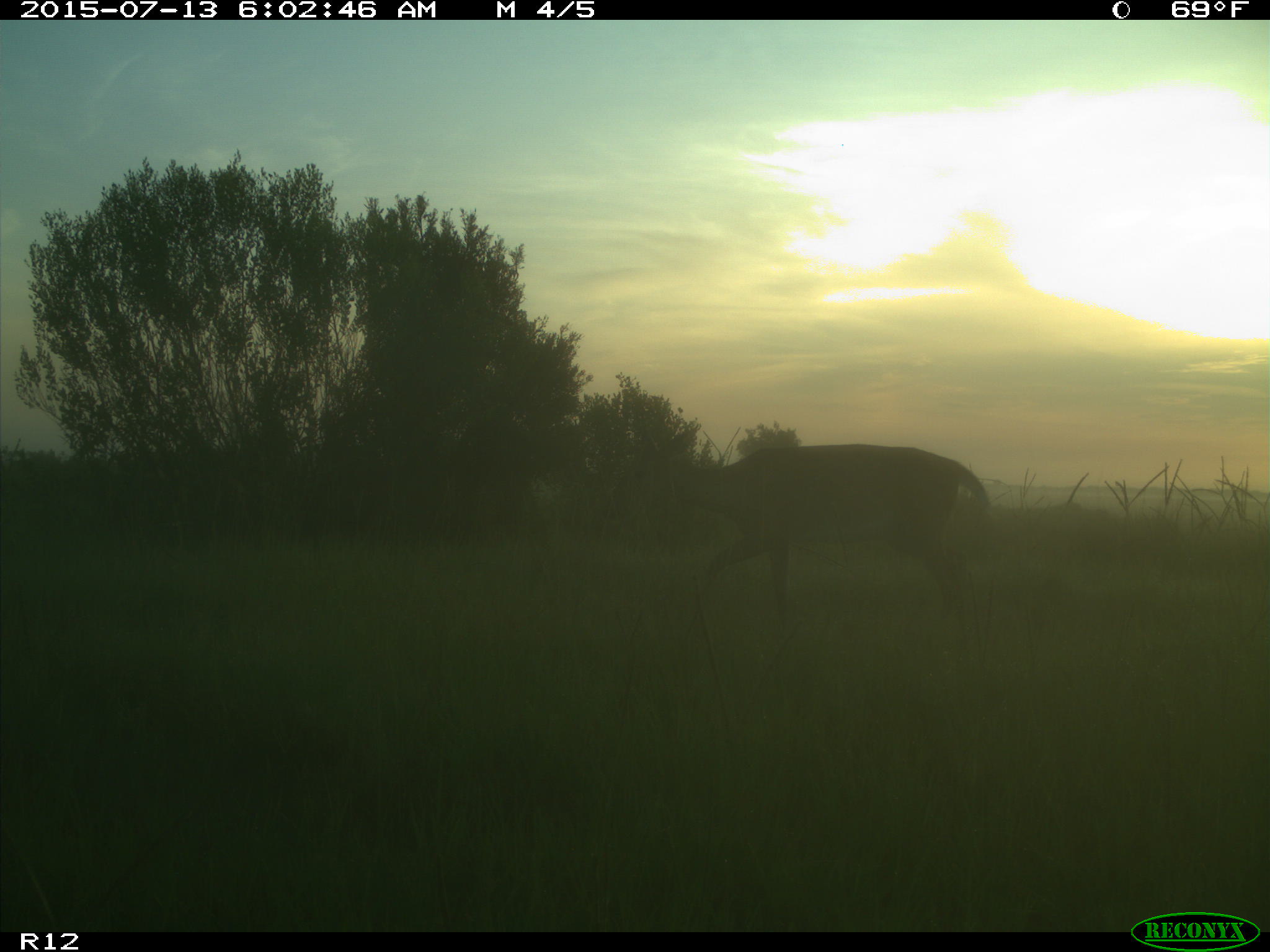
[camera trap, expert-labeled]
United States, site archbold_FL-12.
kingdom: Animalia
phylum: Chordata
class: Mammalia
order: Artiodactyla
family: Cervidae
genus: Odocoileus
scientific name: Odocoileus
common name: deer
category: unidentified deer